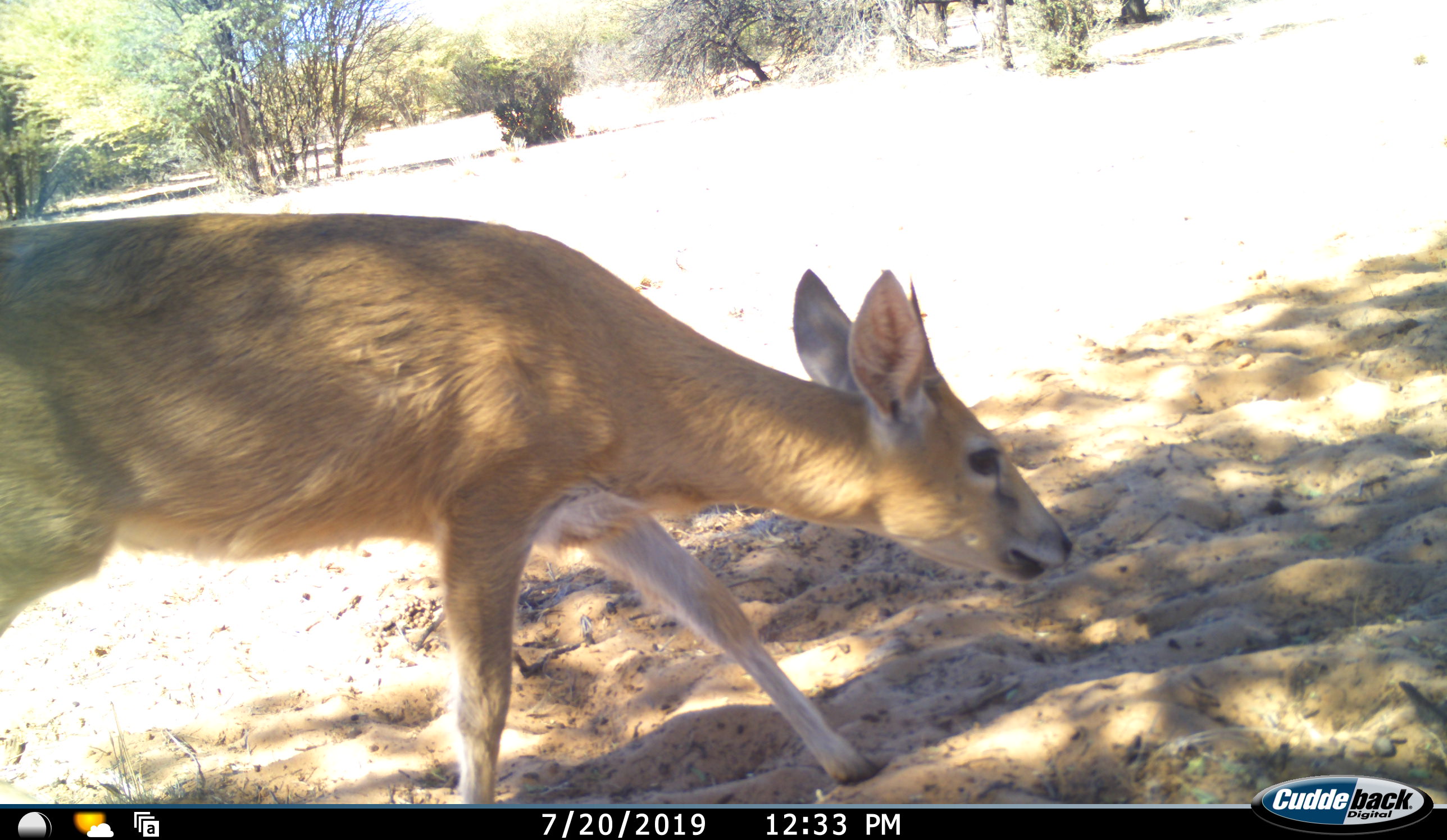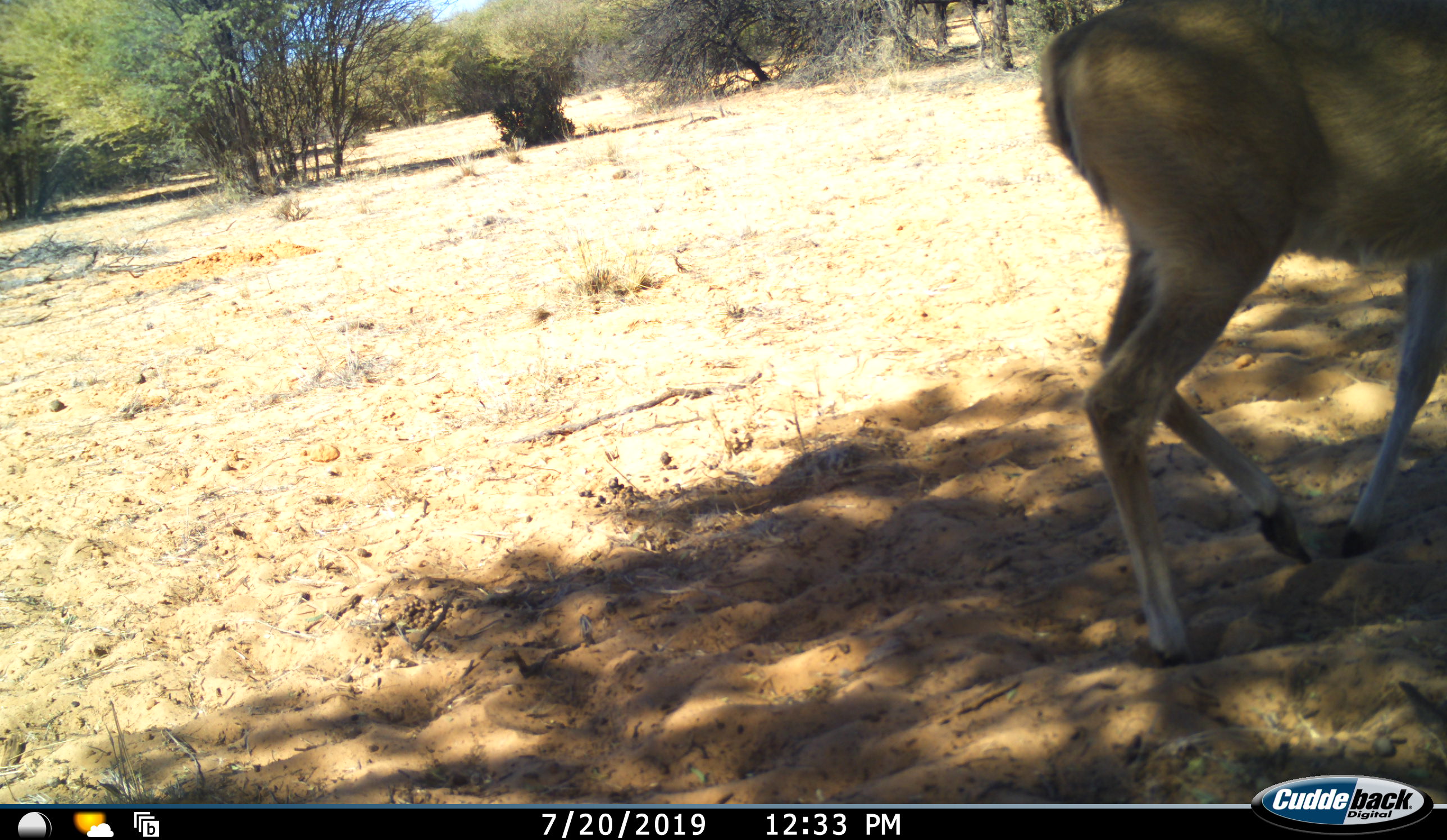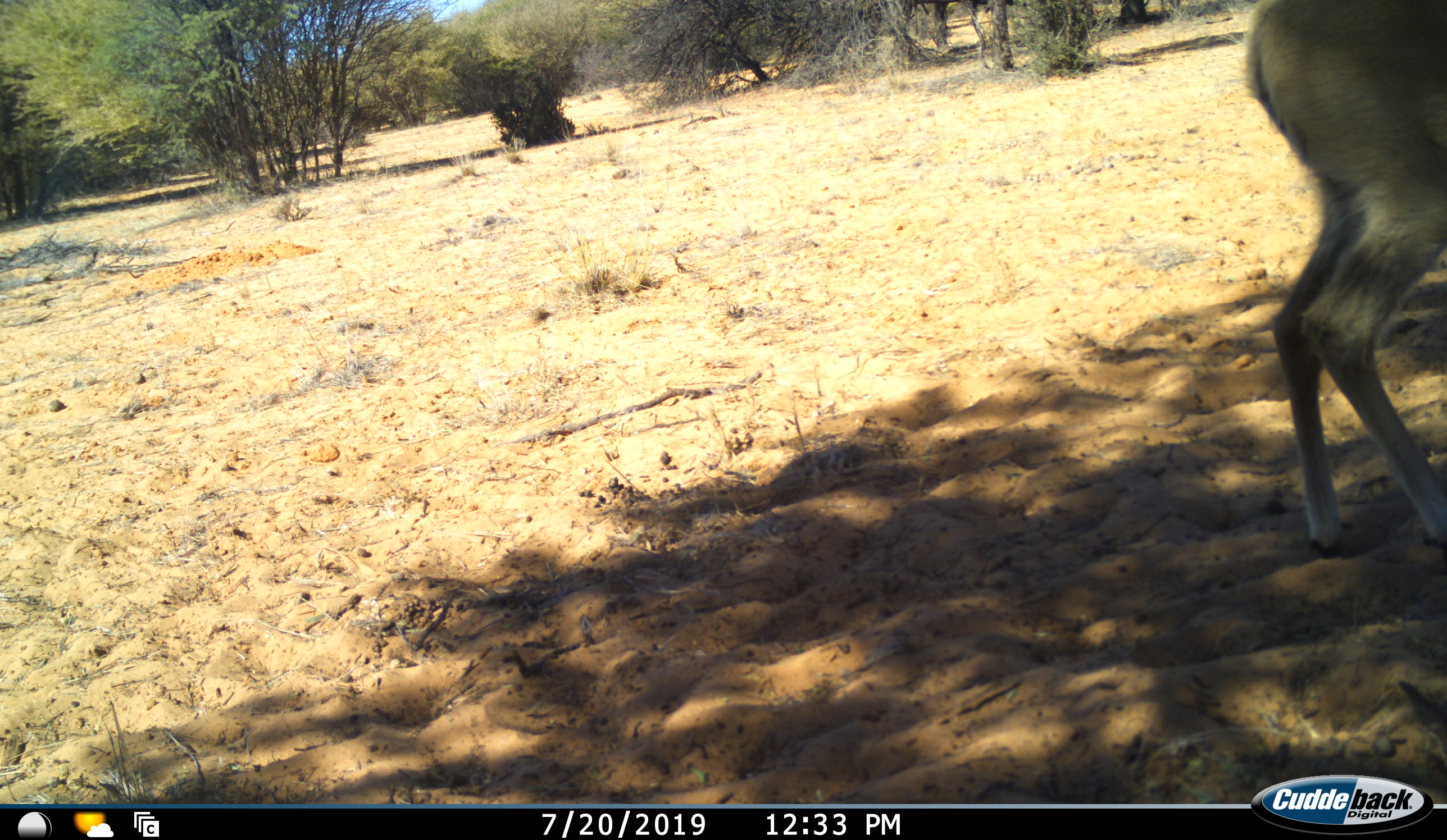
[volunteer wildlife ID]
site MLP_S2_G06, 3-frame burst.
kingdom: Animalia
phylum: Chordata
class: Mammalia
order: Artiodactyla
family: Bovidae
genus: Sylvicapra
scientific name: Sylvicapra grimmia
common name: common duiker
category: duikercommongrey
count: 1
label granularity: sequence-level